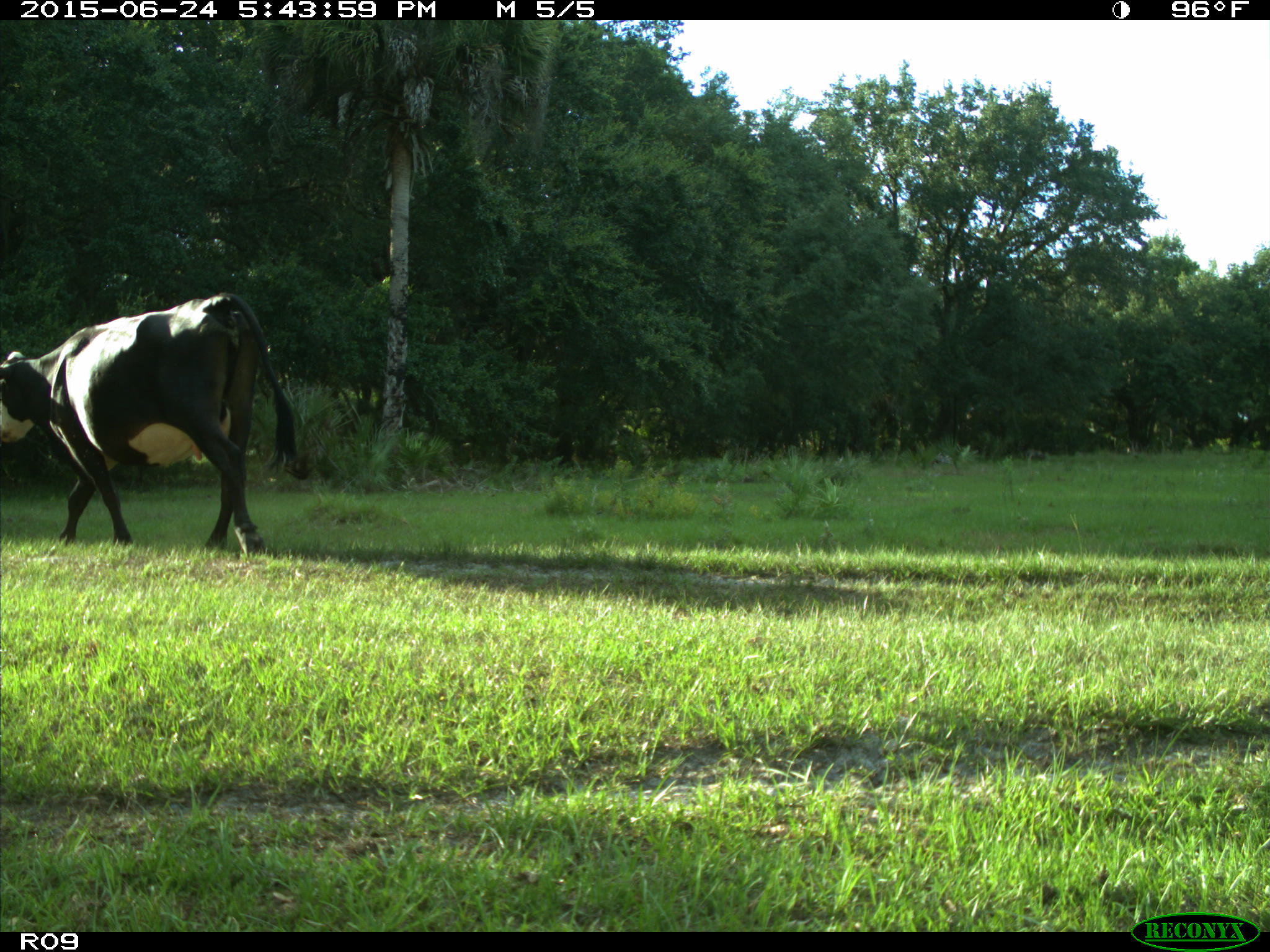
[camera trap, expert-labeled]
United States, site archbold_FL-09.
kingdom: Animalia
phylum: Chordata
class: Mammalia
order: Artiodactyla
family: Bovidae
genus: Bos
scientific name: Bos taurus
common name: domestic cow